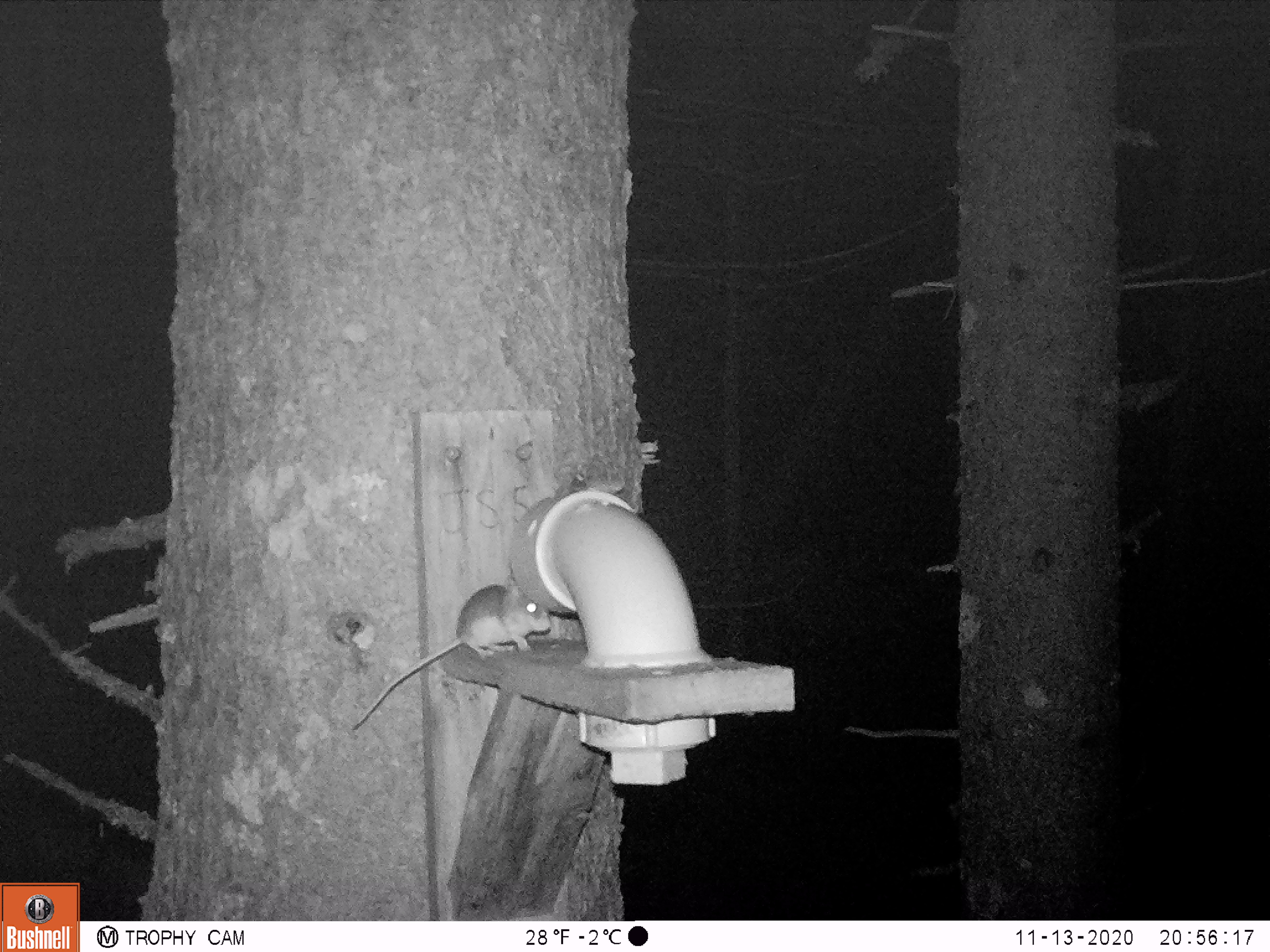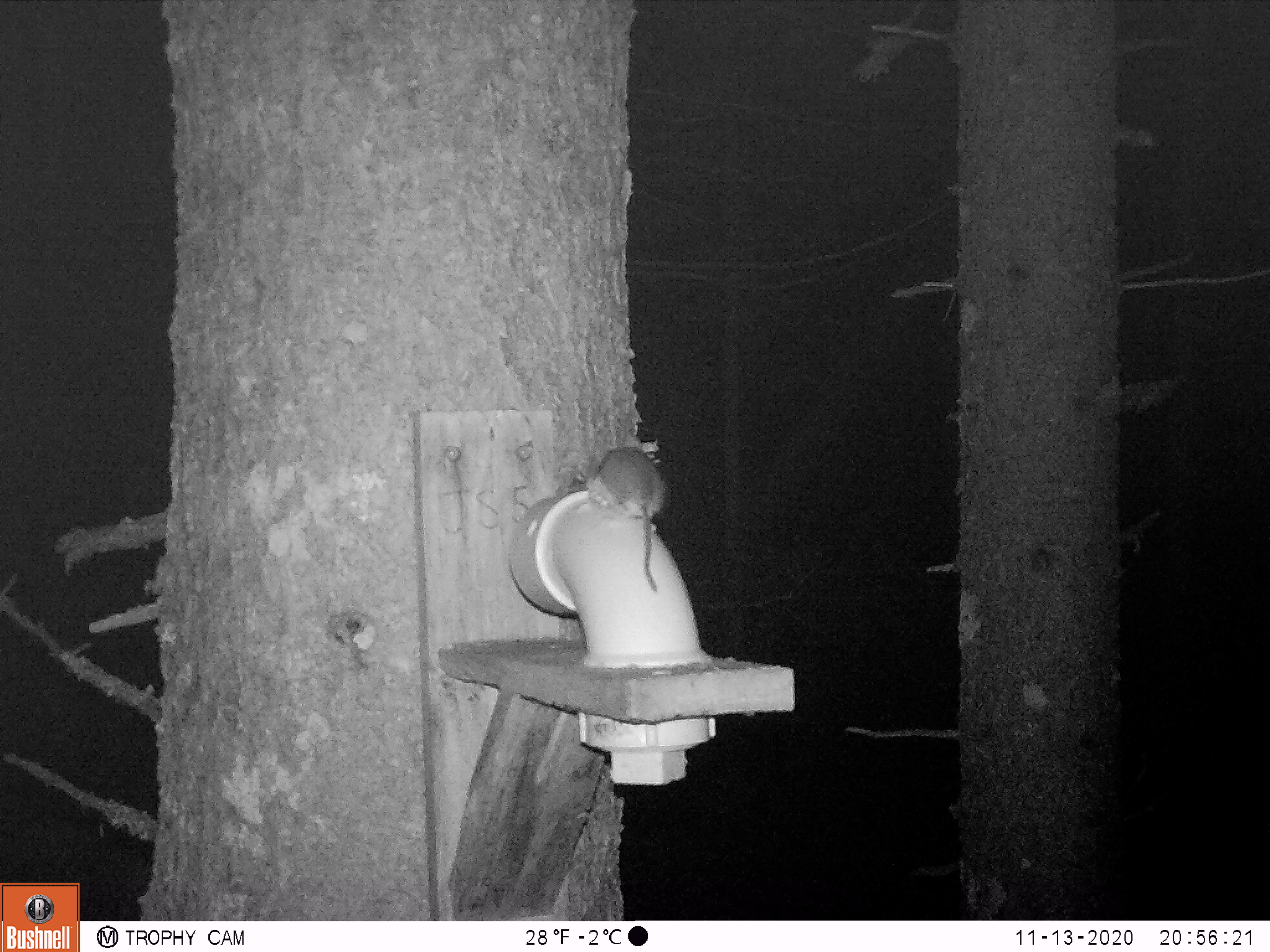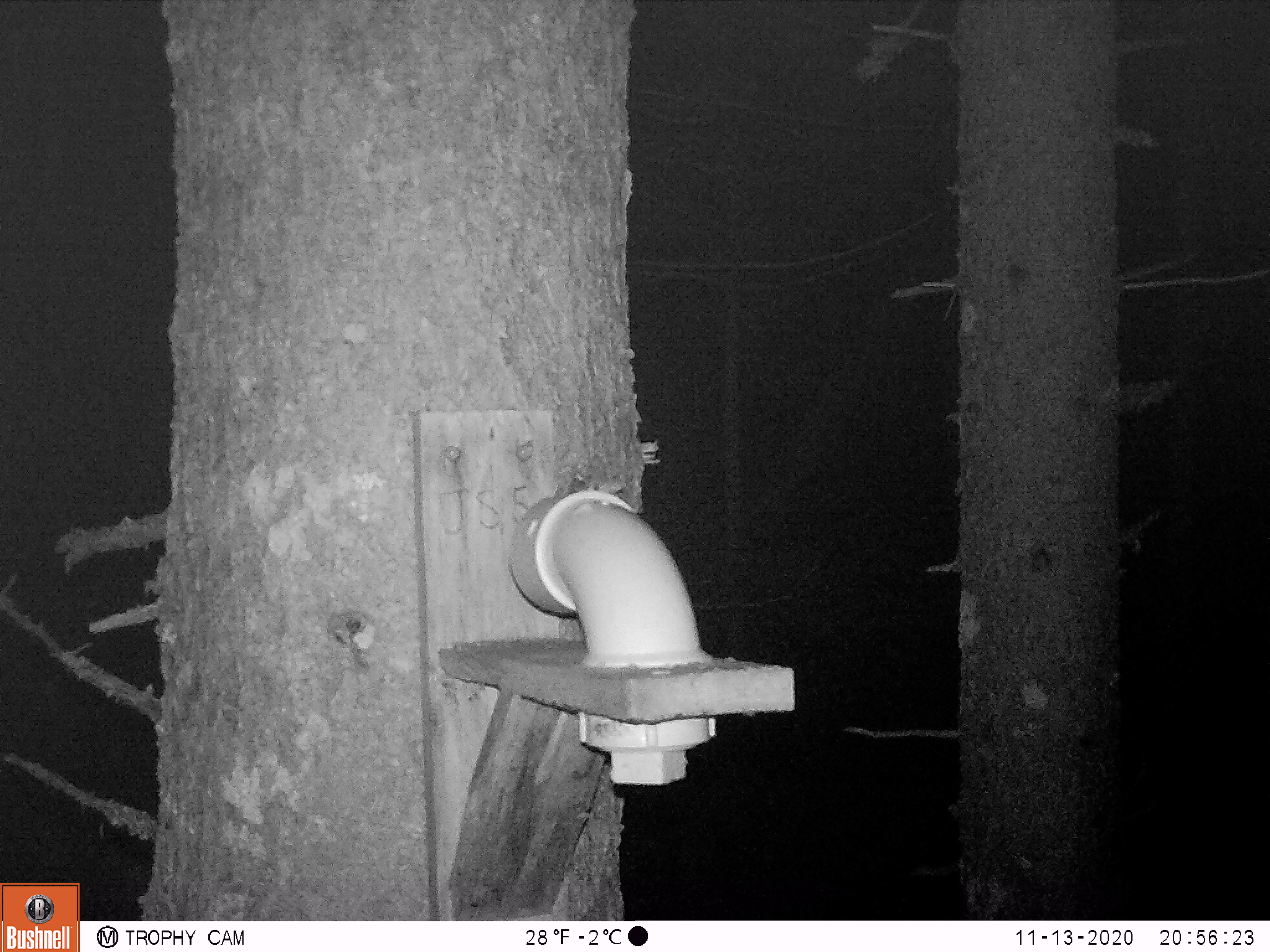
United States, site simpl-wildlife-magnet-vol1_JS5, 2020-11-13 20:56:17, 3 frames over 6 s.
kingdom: Animalia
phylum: Chordata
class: Mammalia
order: Rodentia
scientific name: Rodentia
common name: mouse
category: mouse sp.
Mouse sp. (mouse) (Rodentia).